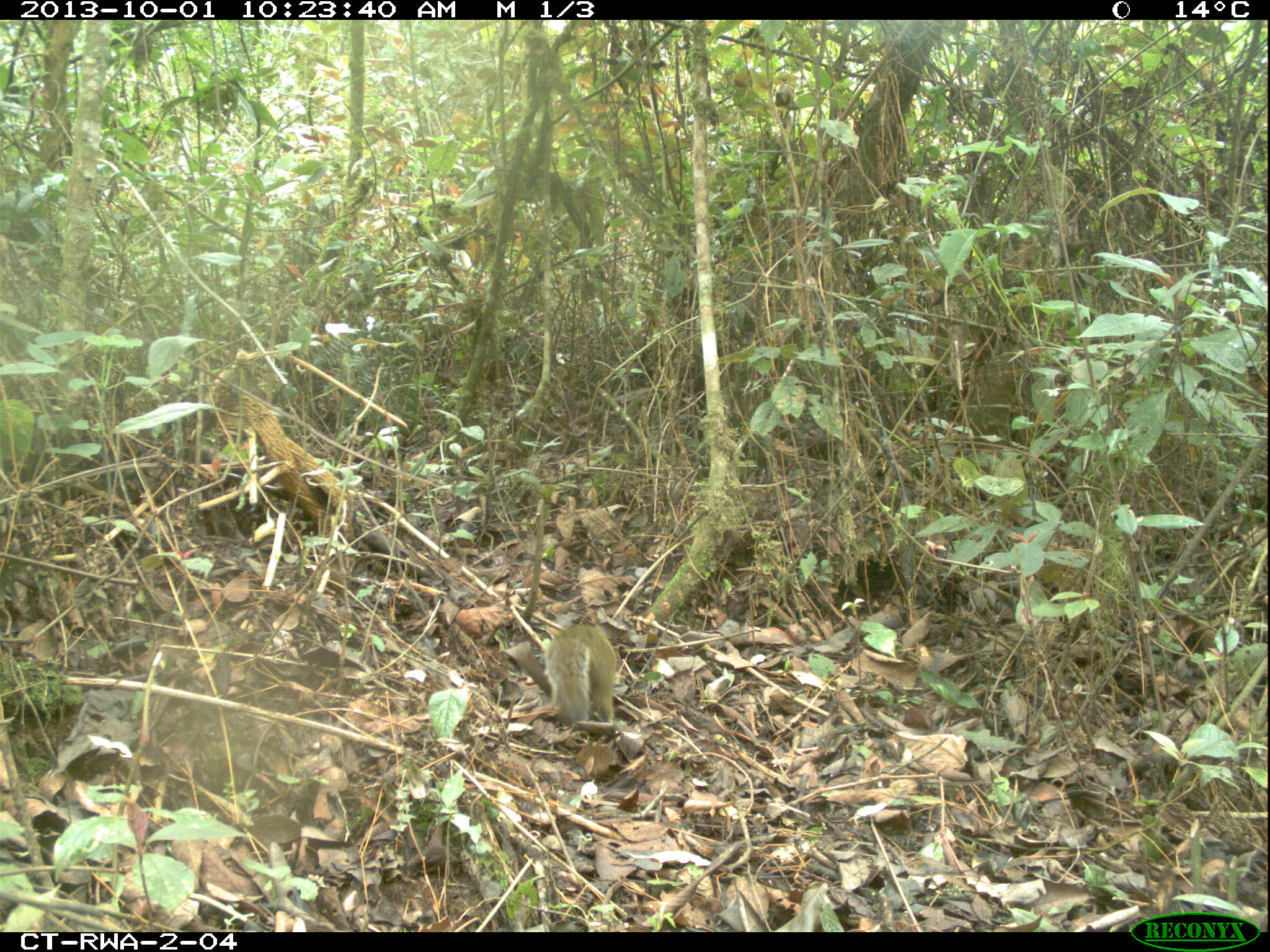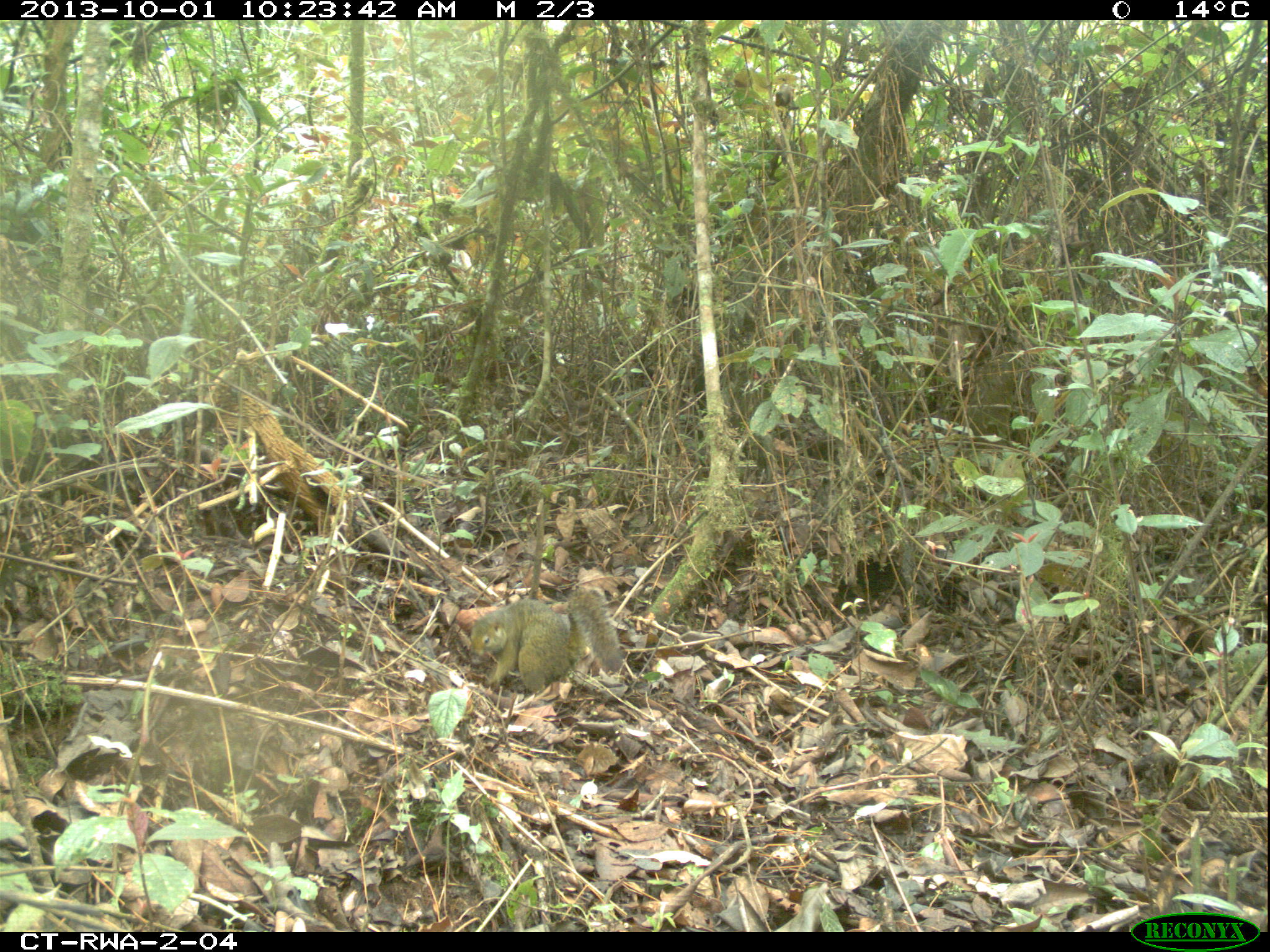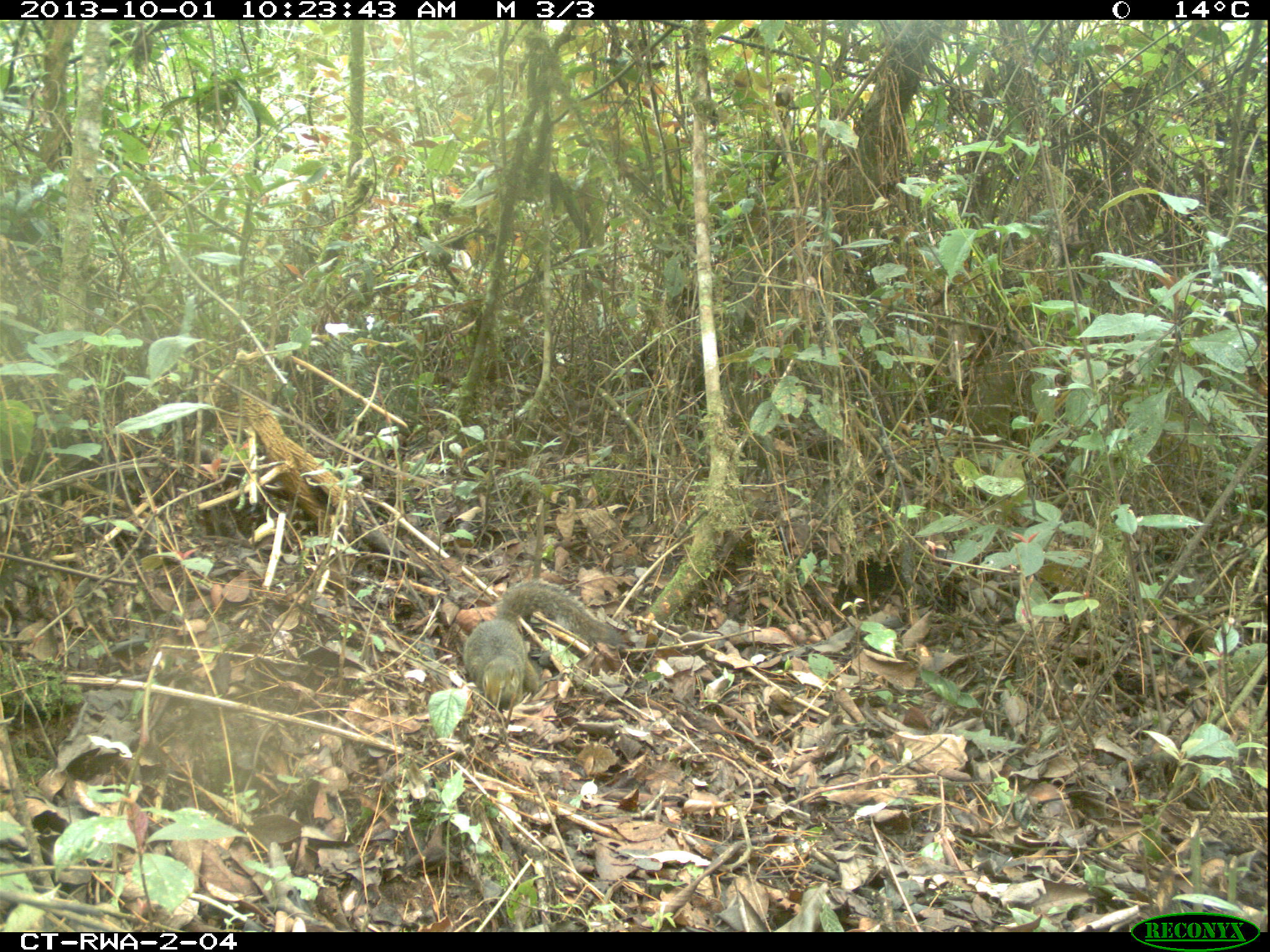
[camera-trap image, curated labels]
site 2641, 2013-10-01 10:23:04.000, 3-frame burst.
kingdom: Animalia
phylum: Chordata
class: Mammalia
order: Rodentia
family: Sciuridae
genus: Funisciurus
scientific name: Funisciurus carruthersi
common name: carruther's mountain squirrel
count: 1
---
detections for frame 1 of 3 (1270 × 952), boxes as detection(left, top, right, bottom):
funisciurus carruthersi: detection(514, 616, 637, 735)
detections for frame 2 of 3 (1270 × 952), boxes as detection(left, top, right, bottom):
funisciurus carruthersi: detection(440, 574, 632, 697)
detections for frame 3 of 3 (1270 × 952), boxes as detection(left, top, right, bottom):
funisciurus carruthersi: detection(432, 531, 659, 750)